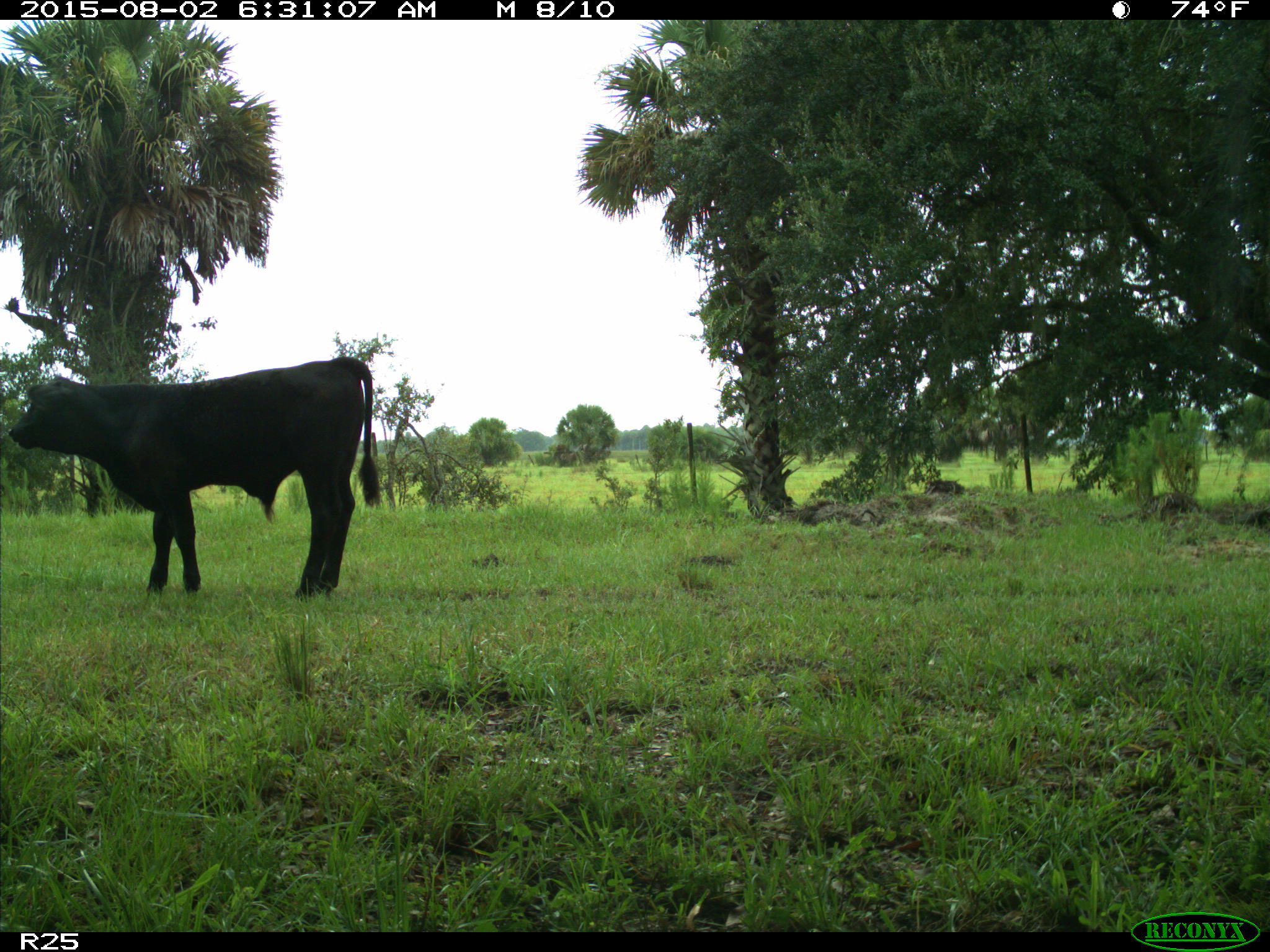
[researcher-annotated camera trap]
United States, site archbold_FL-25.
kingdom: Animalia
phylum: Chordata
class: Mammalia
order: Artiodactyla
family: Bovidae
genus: Bos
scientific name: Bos taurus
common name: domestic cow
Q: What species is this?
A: Bos taurus (domestic cow).